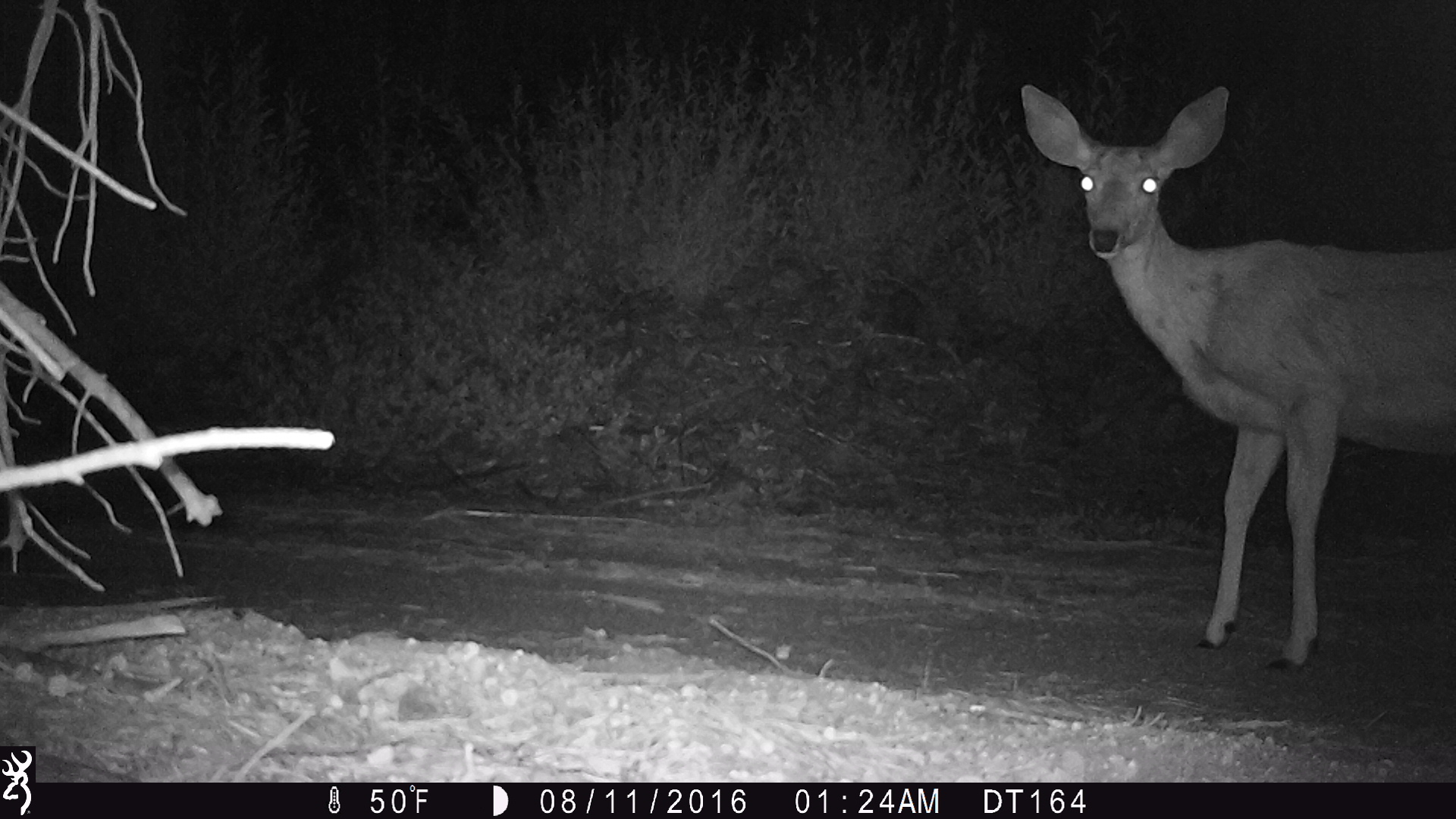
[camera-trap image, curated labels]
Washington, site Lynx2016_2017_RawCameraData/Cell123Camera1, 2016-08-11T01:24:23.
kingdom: Animalia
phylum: Chordata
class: Mammalia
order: Artiodactyla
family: Cervidae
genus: Odocoileus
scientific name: Odocoileus hemionus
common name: mule deer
Odocoileus hemionus (mule deer). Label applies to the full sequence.